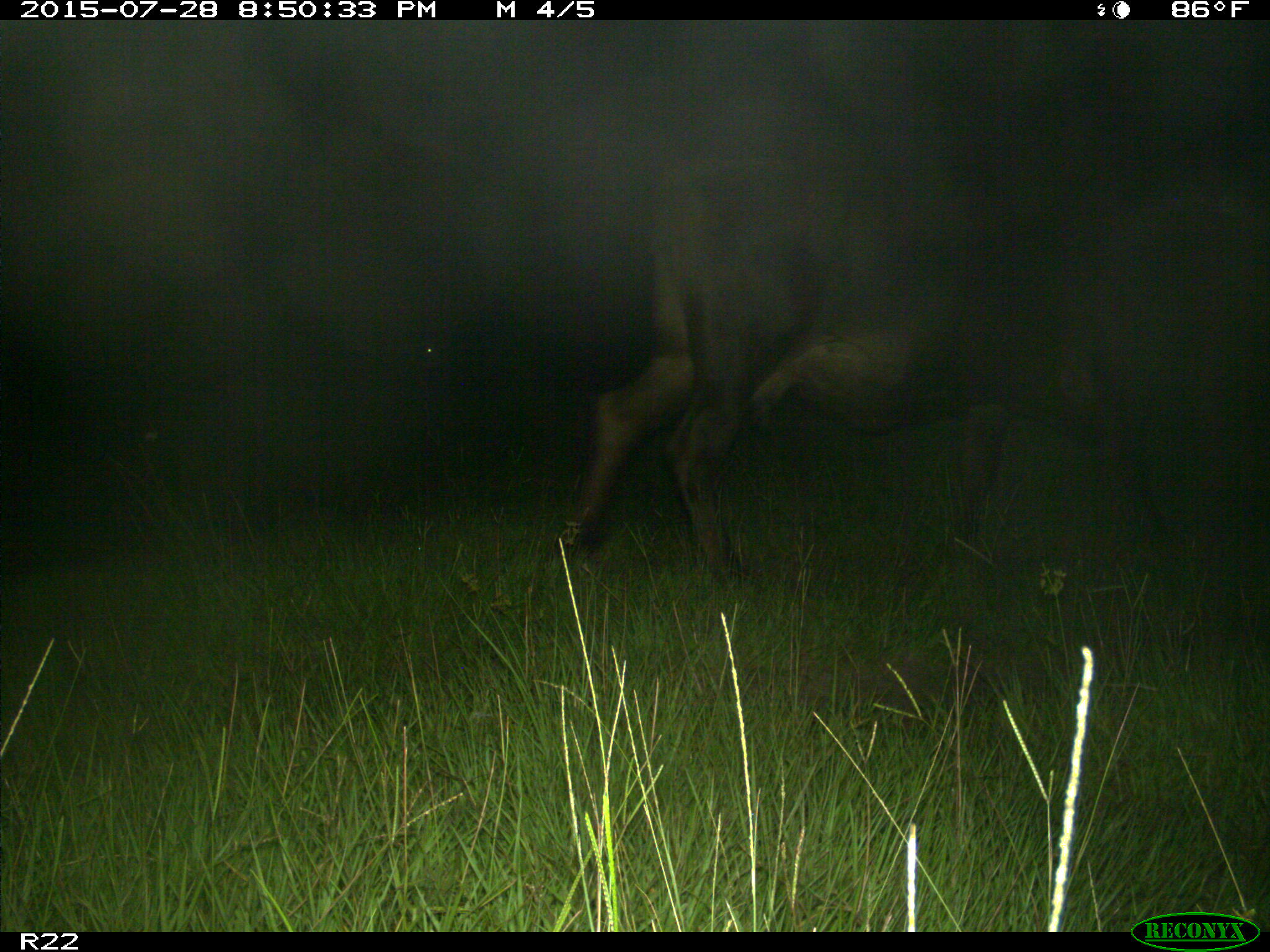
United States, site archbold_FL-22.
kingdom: Animalia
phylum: Chordata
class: Mammalia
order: Artiodactyla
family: Bovidae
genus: Bos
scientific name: Bos taurus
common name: domestic cow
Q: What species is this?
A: Bos taurus (domestic cow).